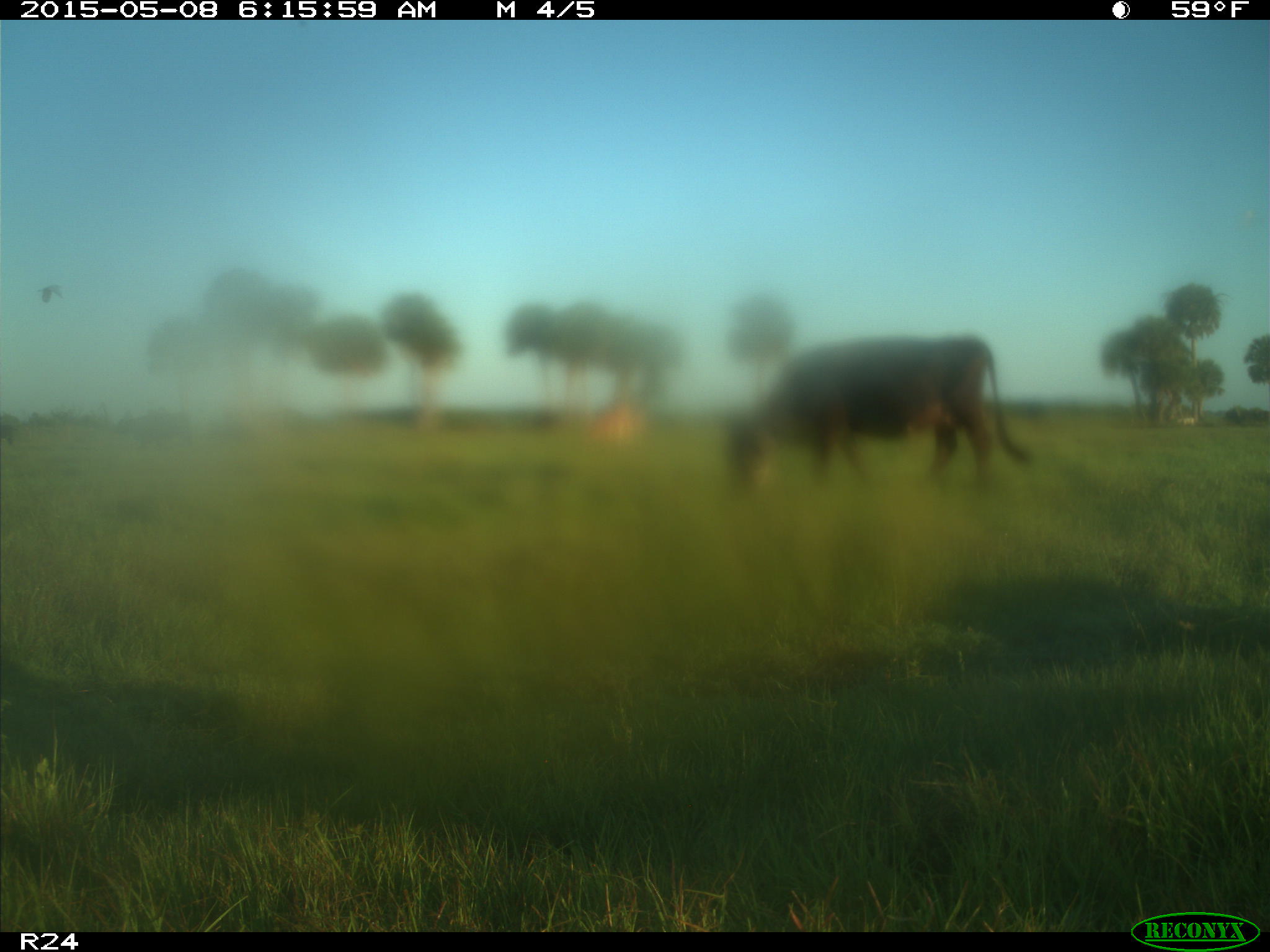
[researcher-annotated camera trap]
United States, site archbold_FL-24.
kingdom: Animalia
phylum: Chordata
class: Mammalia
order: Artiodactyla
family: Bovidae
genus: Bos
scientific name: Bos taurus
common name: domestic cow